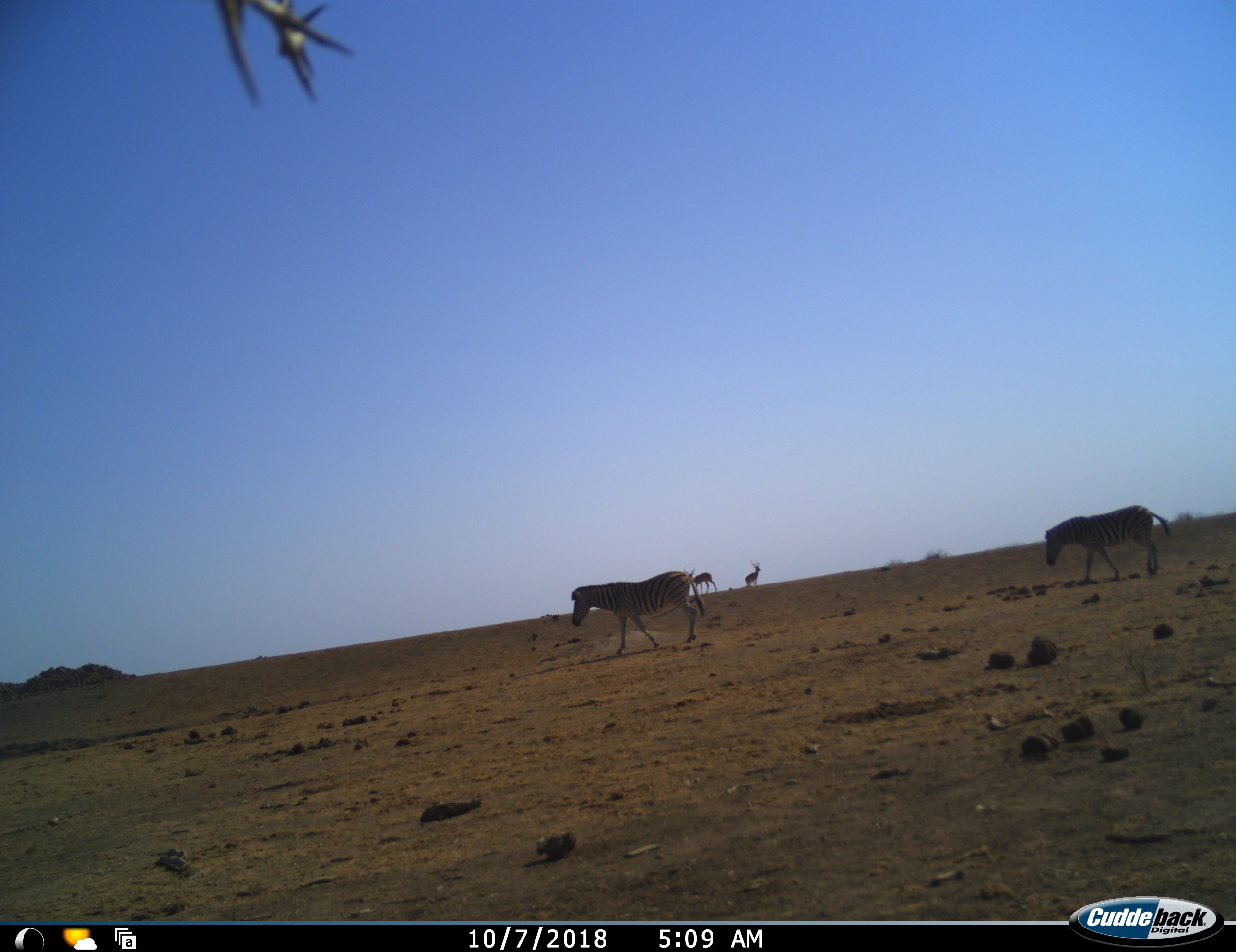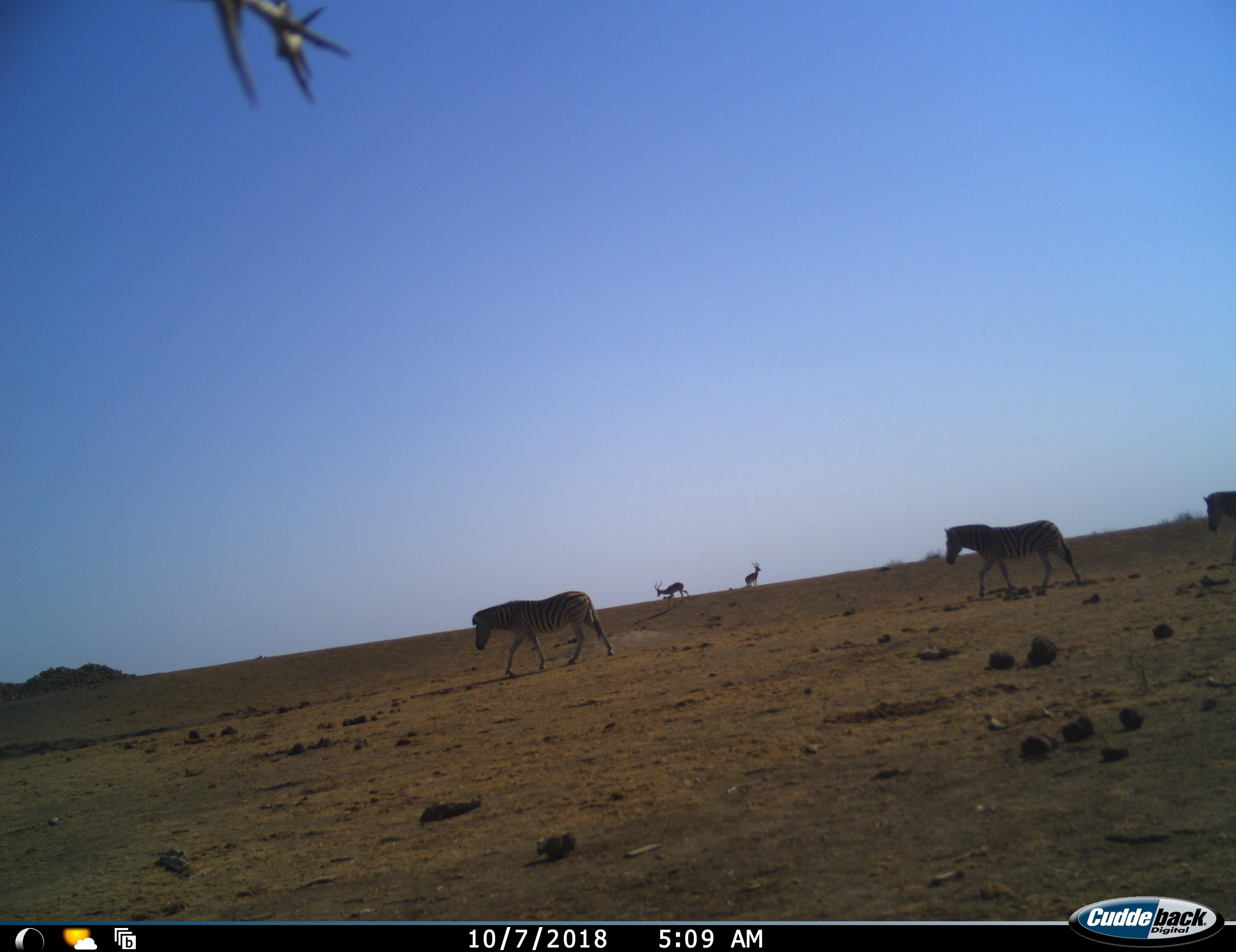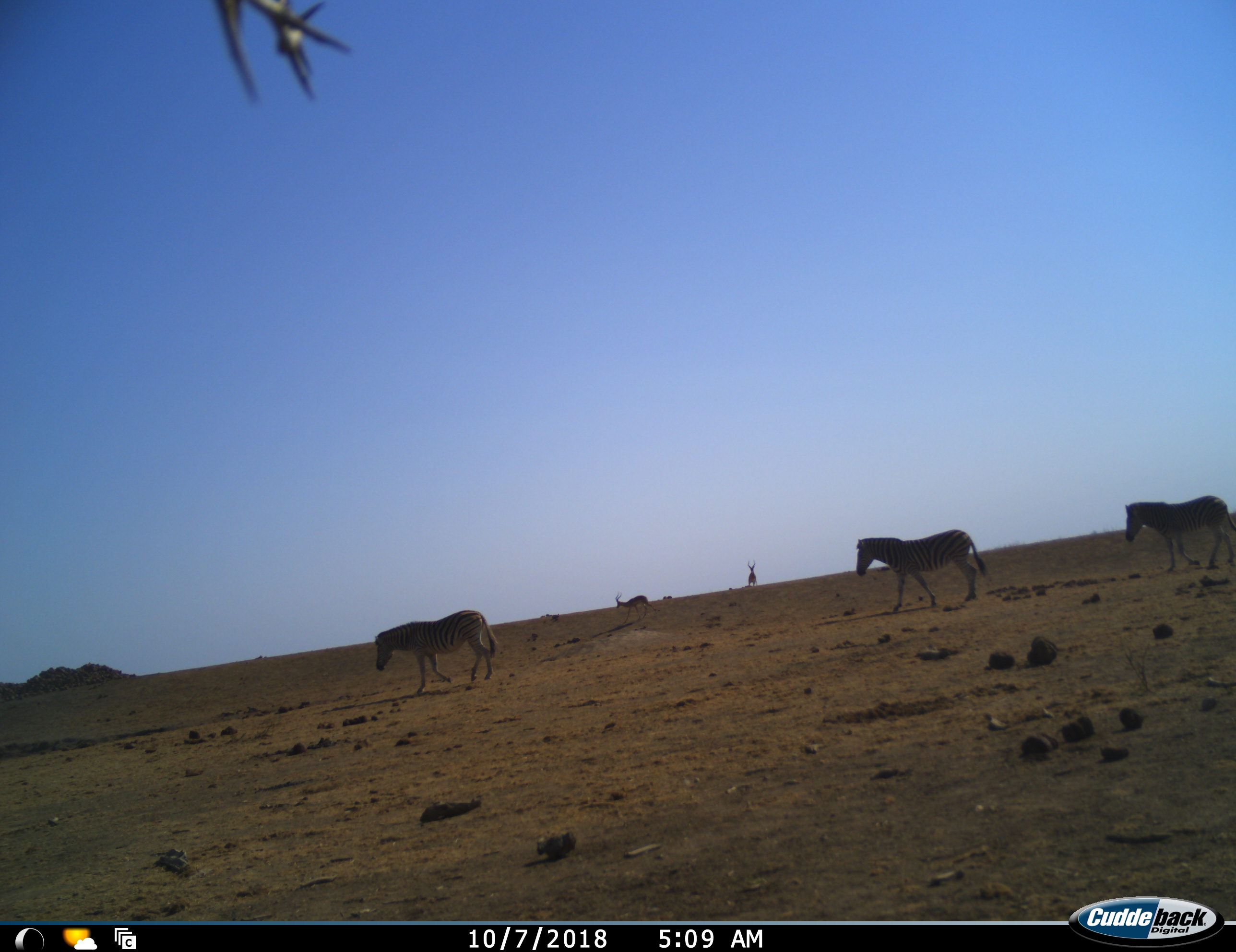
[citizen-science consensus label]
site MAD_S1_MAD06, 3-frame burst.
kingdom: Animalia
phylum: Chordata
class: Mammalia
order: Artiodactyla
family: Bovidae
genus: Aepyceros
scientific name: Aepyceros melampus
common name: impala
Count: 2.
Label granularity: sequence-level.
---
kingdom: Animalia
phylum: Chordata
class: Mammalia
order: Perissodactyla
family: Equidae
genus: Equus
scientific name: Equus quagga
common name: plains zebra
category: zebraplains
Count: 3.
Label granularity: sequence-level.